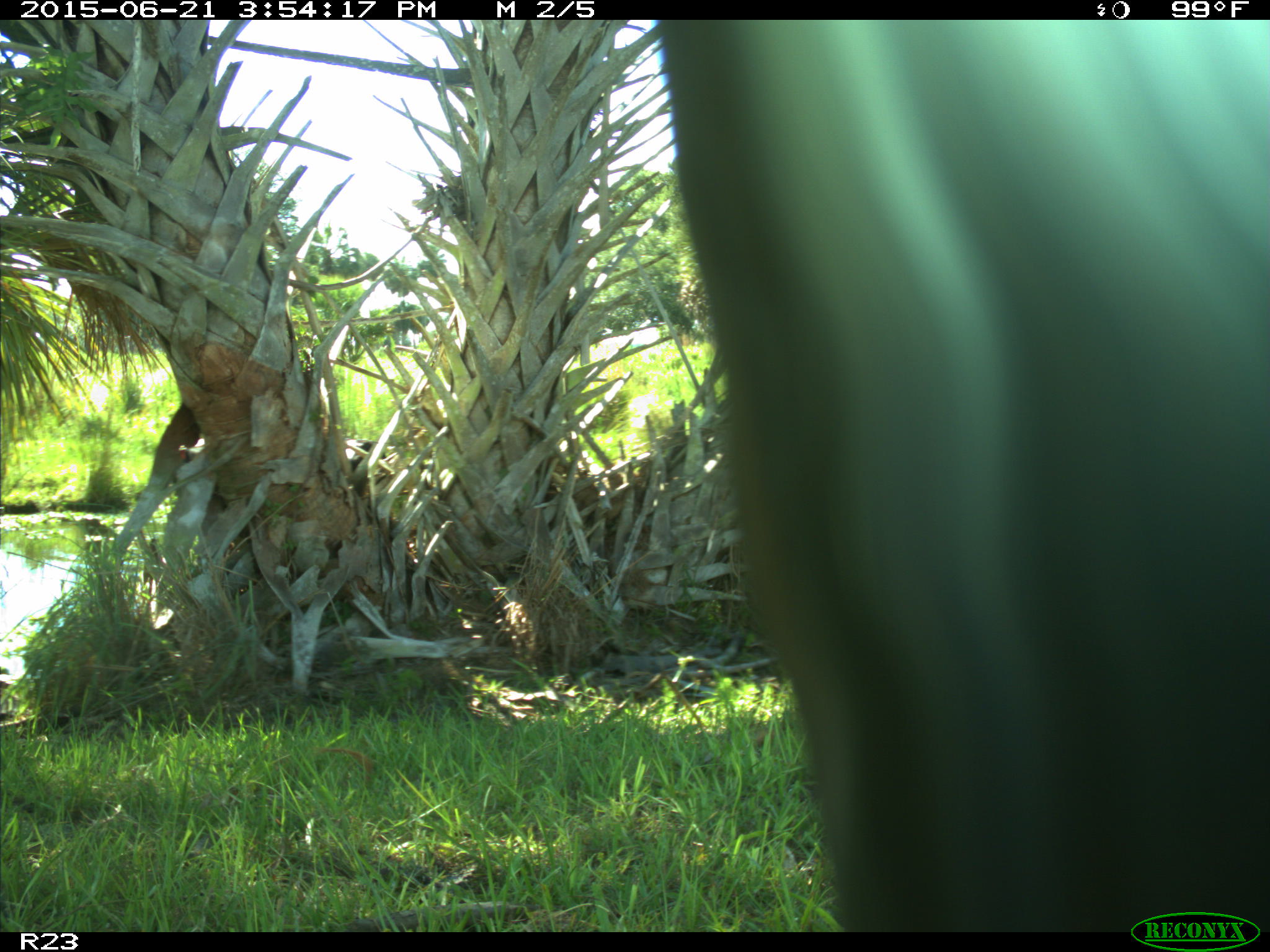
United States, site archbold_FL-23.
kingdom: Animalia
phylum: Chordata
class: Mammalia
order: Artiodactyla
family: Bovidae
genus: Bos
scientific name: Bos taurus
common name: domestic cow